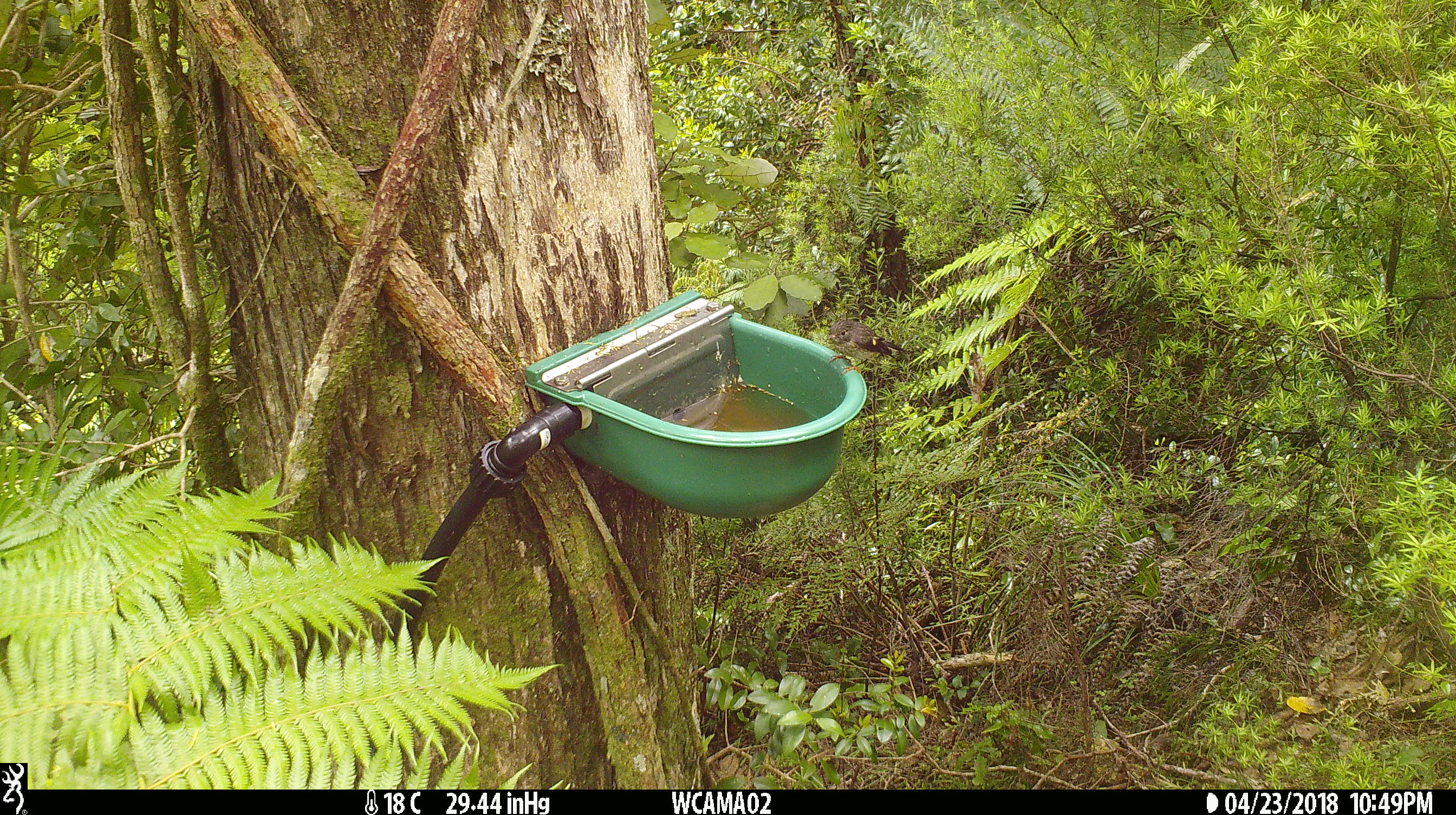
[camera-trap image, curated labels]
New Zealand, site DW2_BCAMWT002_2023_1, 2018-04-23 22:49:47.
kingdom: Animalia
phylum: Chordata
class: Aves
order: Passeriformes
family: Petroicidae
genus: Petroica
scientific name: Petroica macrocephala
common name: tomtit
Tomtit (Petroica macrocephala).